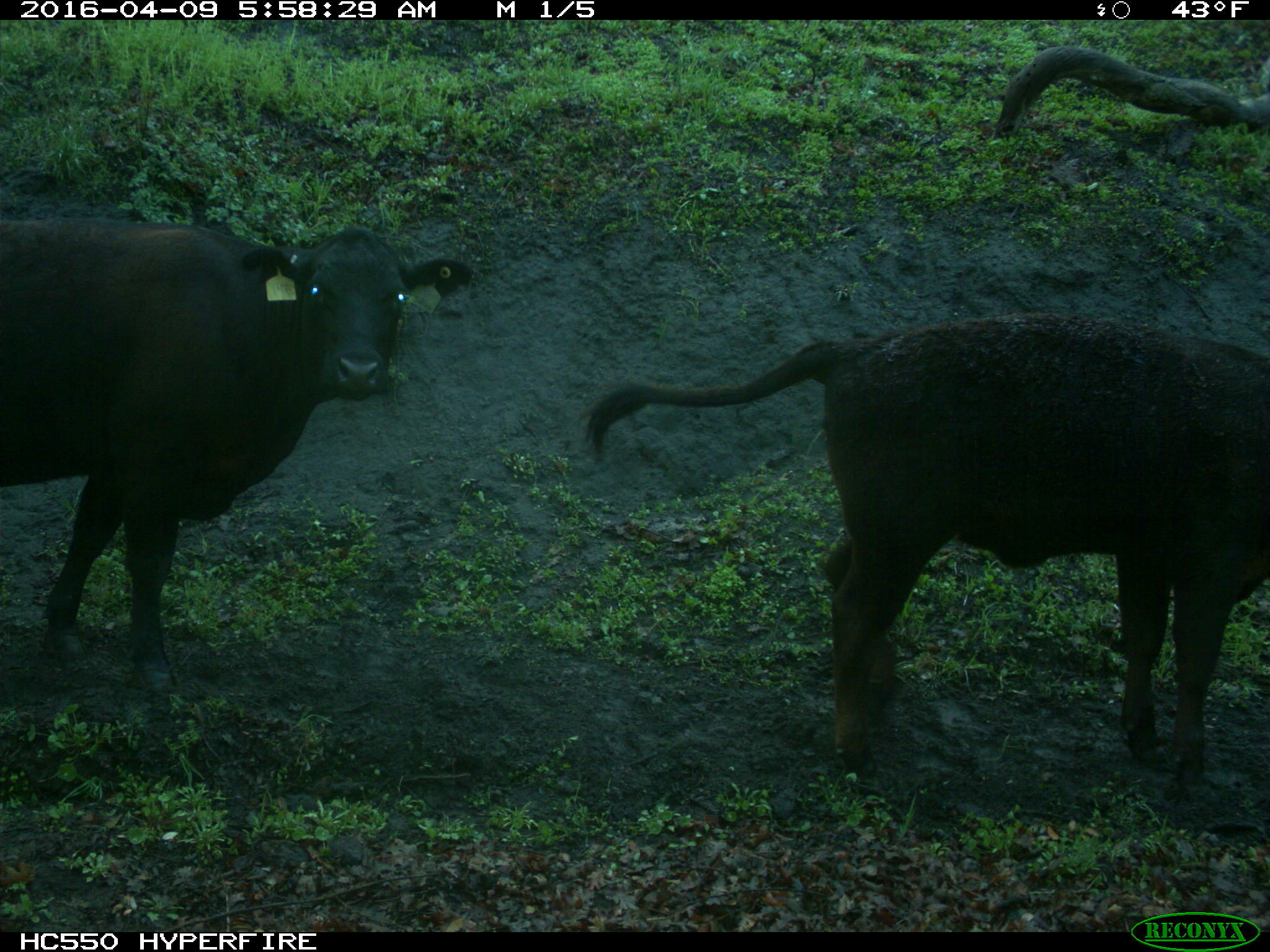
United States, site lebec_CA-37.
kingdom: Animalia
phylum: Chordata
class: Mammalia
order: Artiodactyla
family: Bovidae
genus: Bos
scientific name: Bos taurus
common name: domestic cow